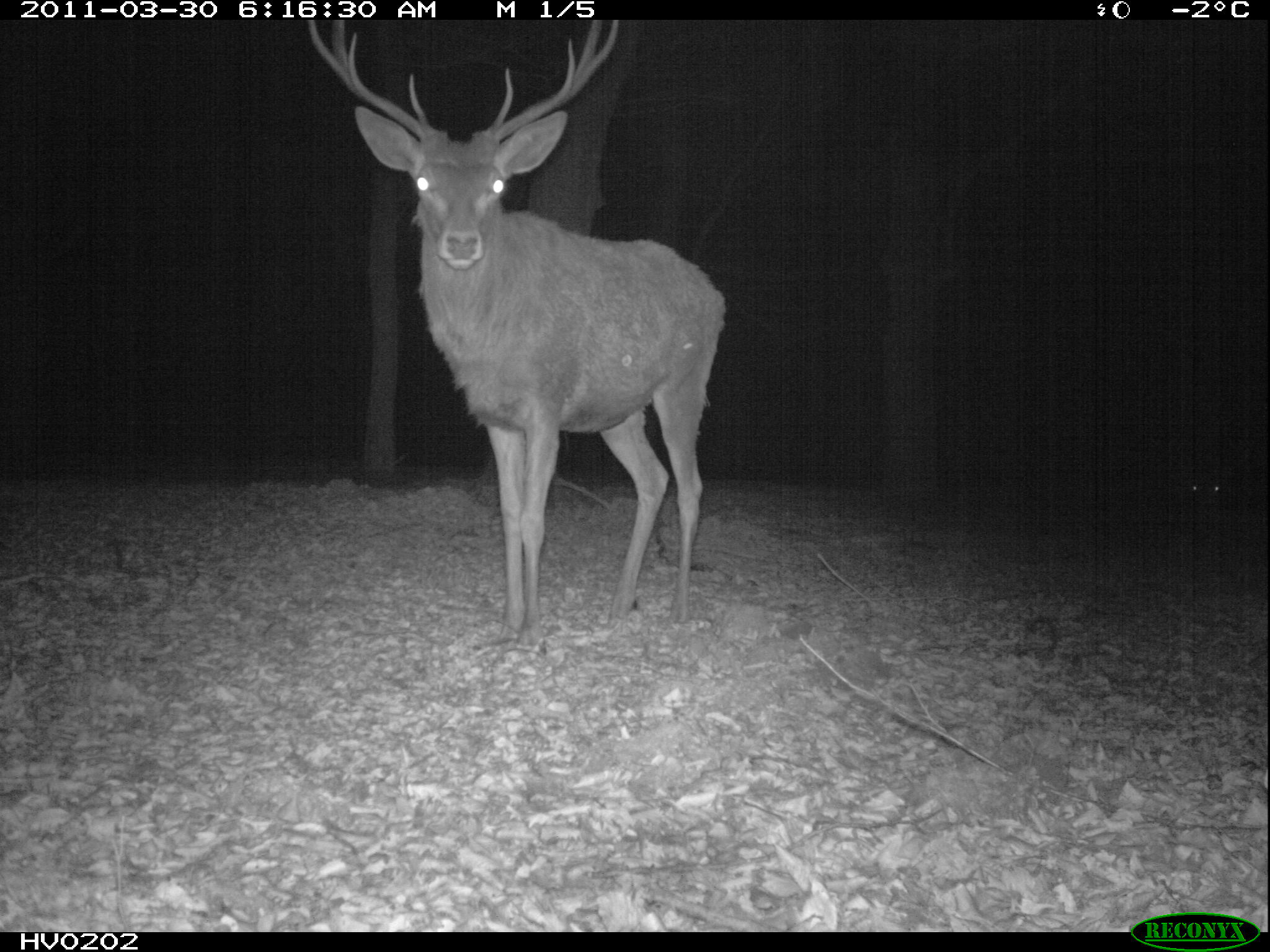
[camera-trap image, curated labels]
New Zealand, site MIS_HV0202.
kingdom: Animalia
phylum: Chordata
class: Mammalia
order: Artiodactyla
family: Cervidae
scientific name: Cervidae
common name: deer